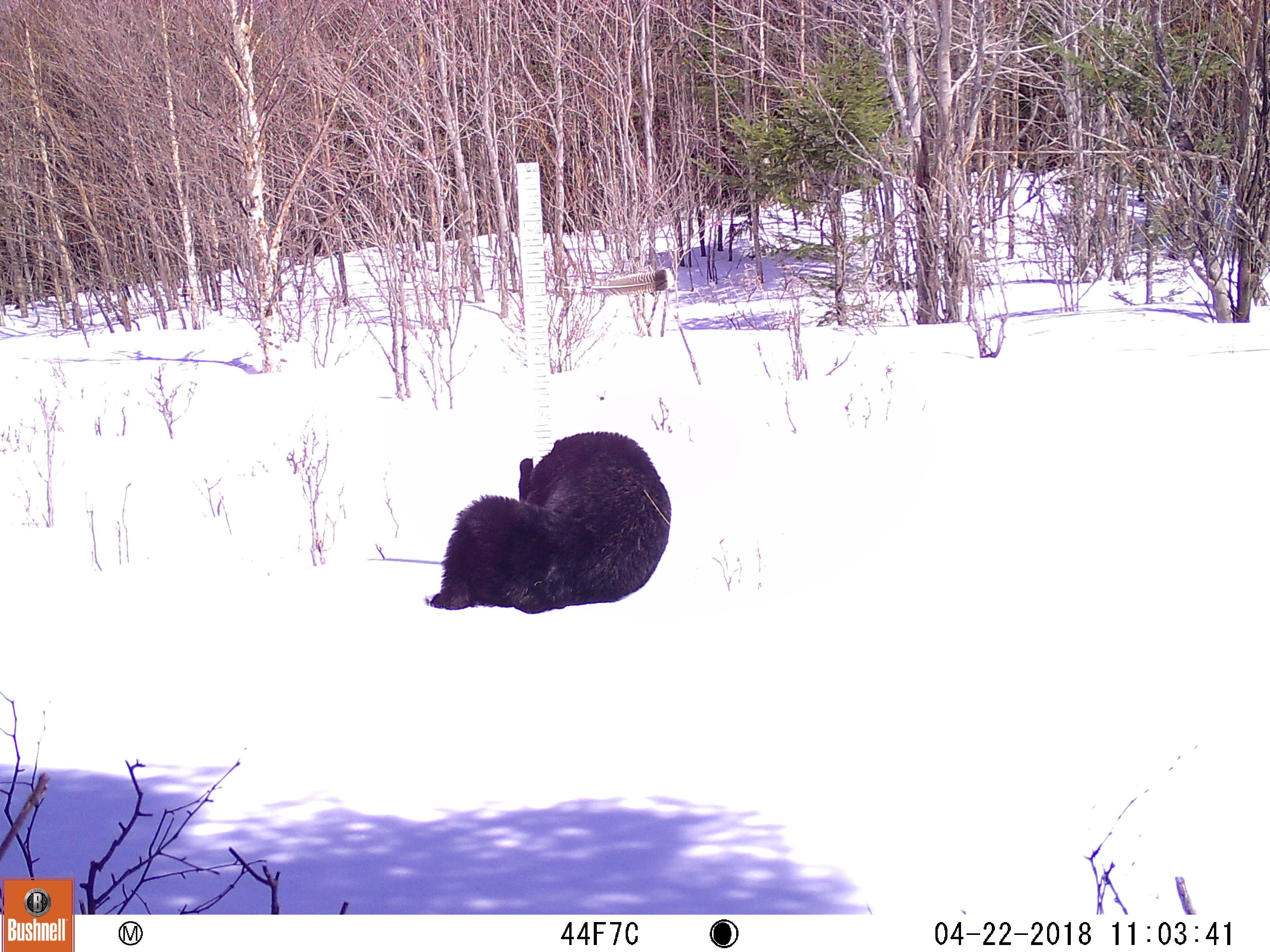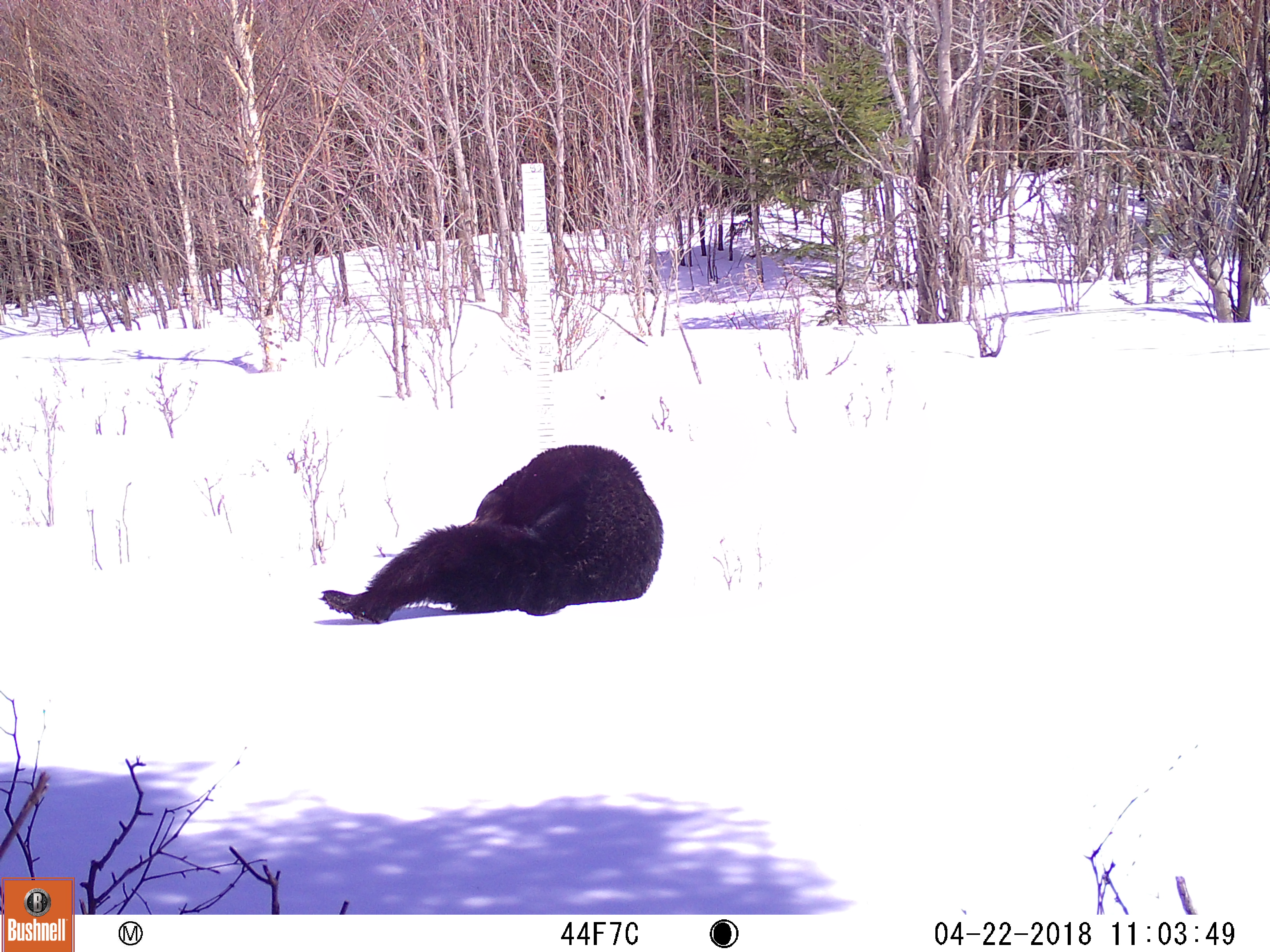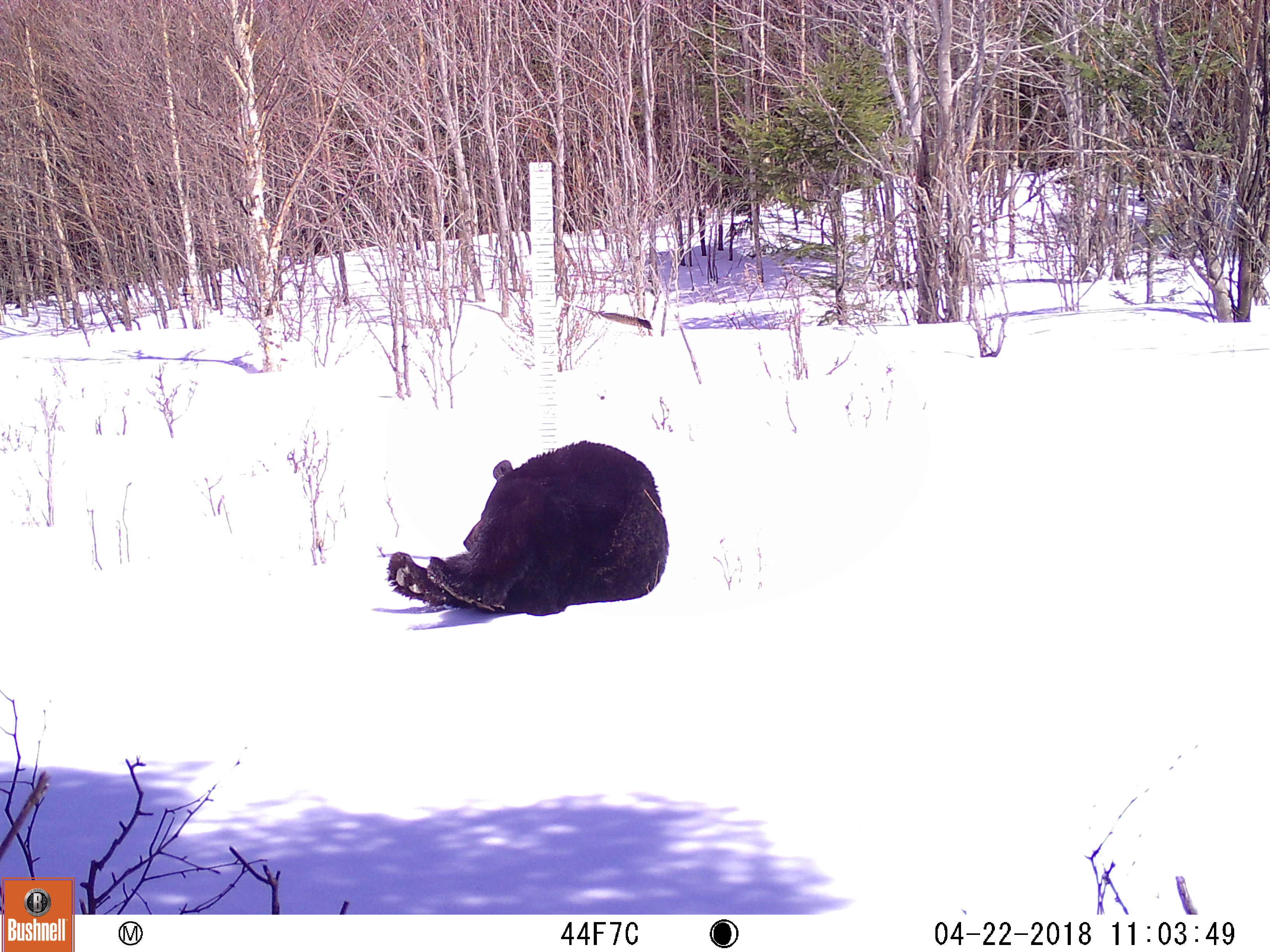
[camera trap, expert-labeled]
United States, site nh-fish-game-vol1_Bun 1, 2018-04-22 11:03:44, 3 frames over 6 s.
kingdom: Animalia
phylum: Chordata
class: Mammalia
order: Carnivora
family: Ursidae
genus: Ursus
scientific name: Ursus americanus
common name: black bear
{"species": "black bear (Ursus americanus)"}